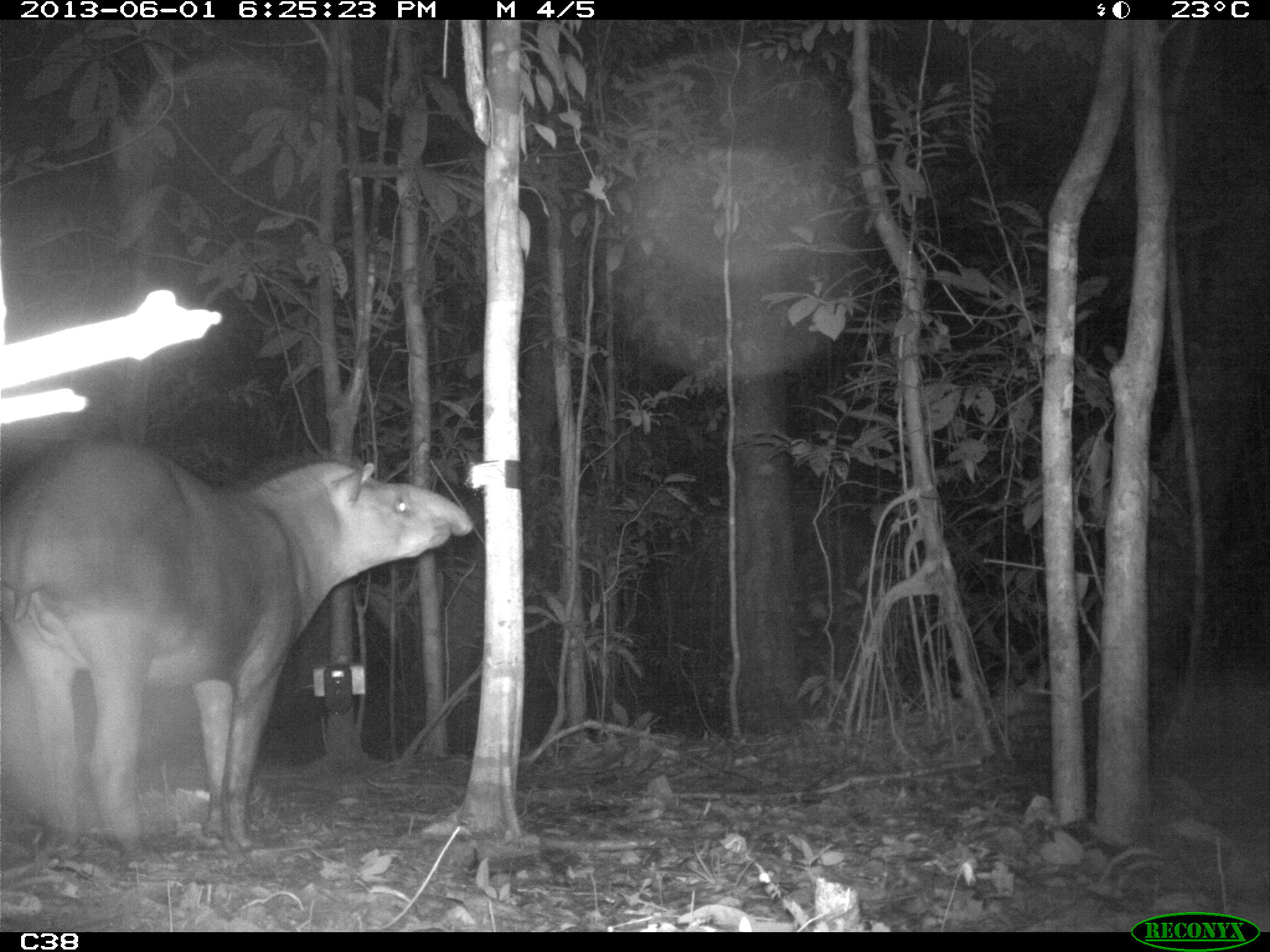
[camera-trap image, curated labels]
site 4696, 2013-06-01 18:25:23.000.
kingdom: Animalia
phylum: Chordata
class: Mammalia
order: Perissodactyla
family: Tapiridae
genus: Tapirus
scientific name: Tapirus terrestris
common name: south american tapir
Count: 1.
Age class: adult.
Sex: male.